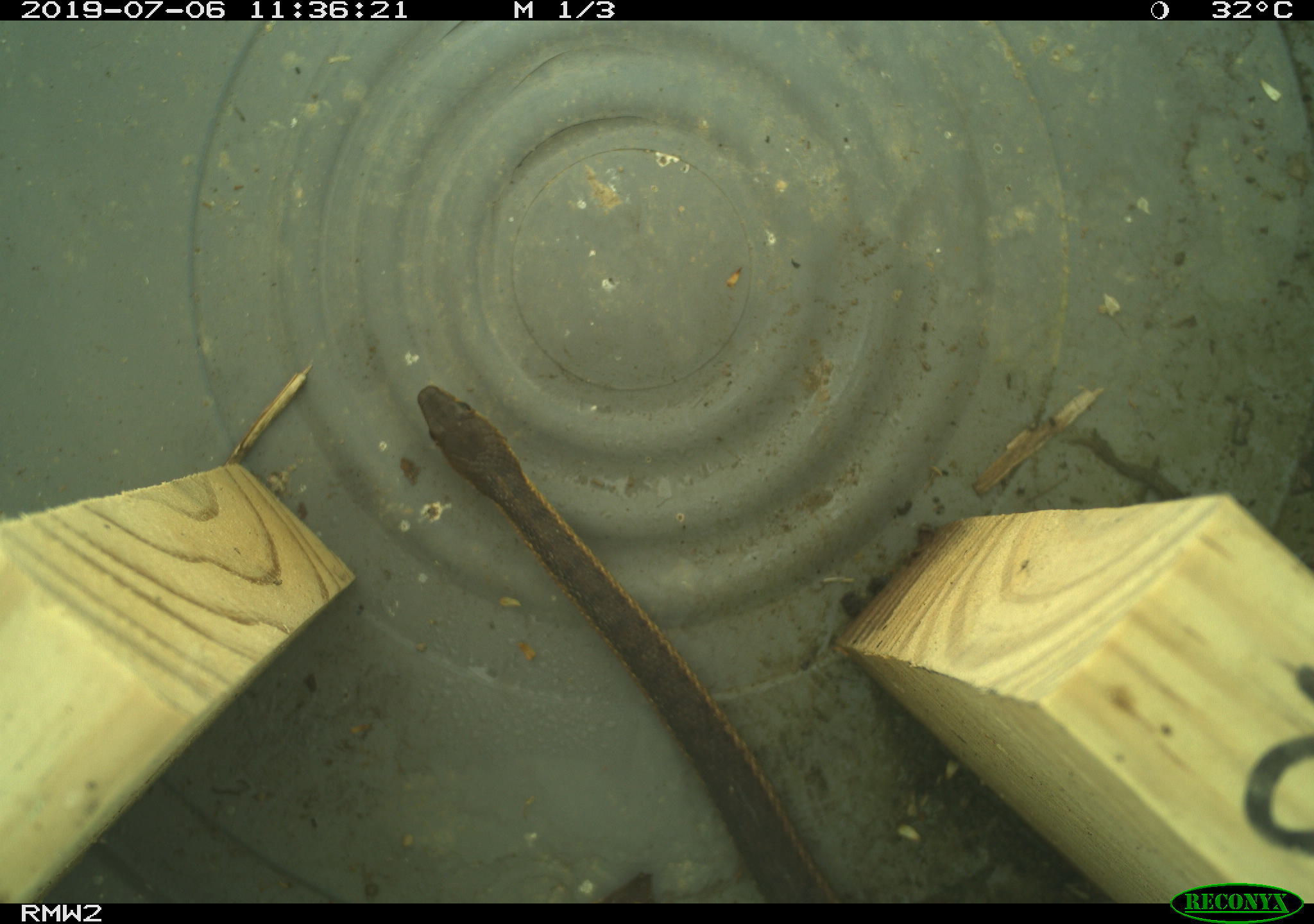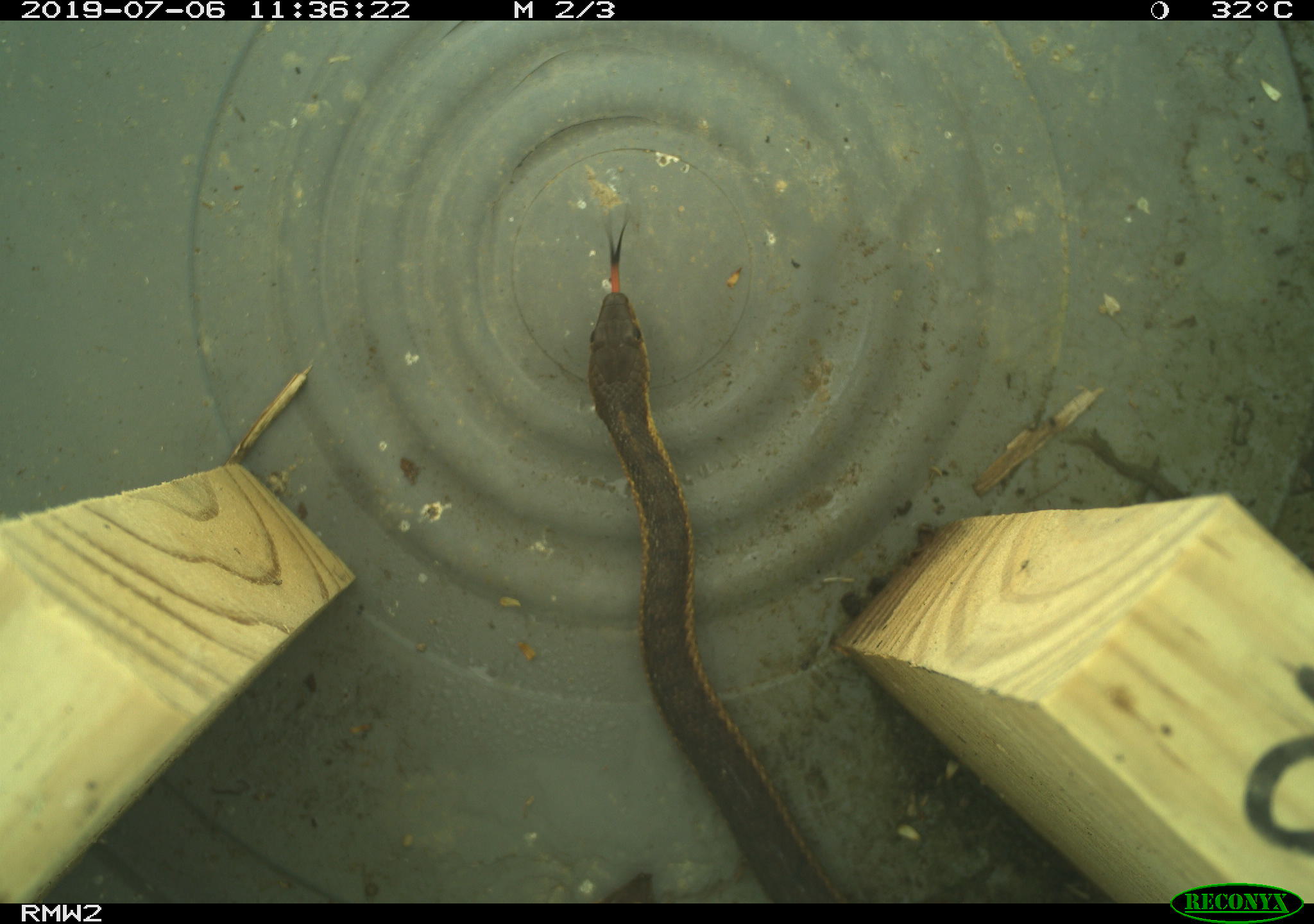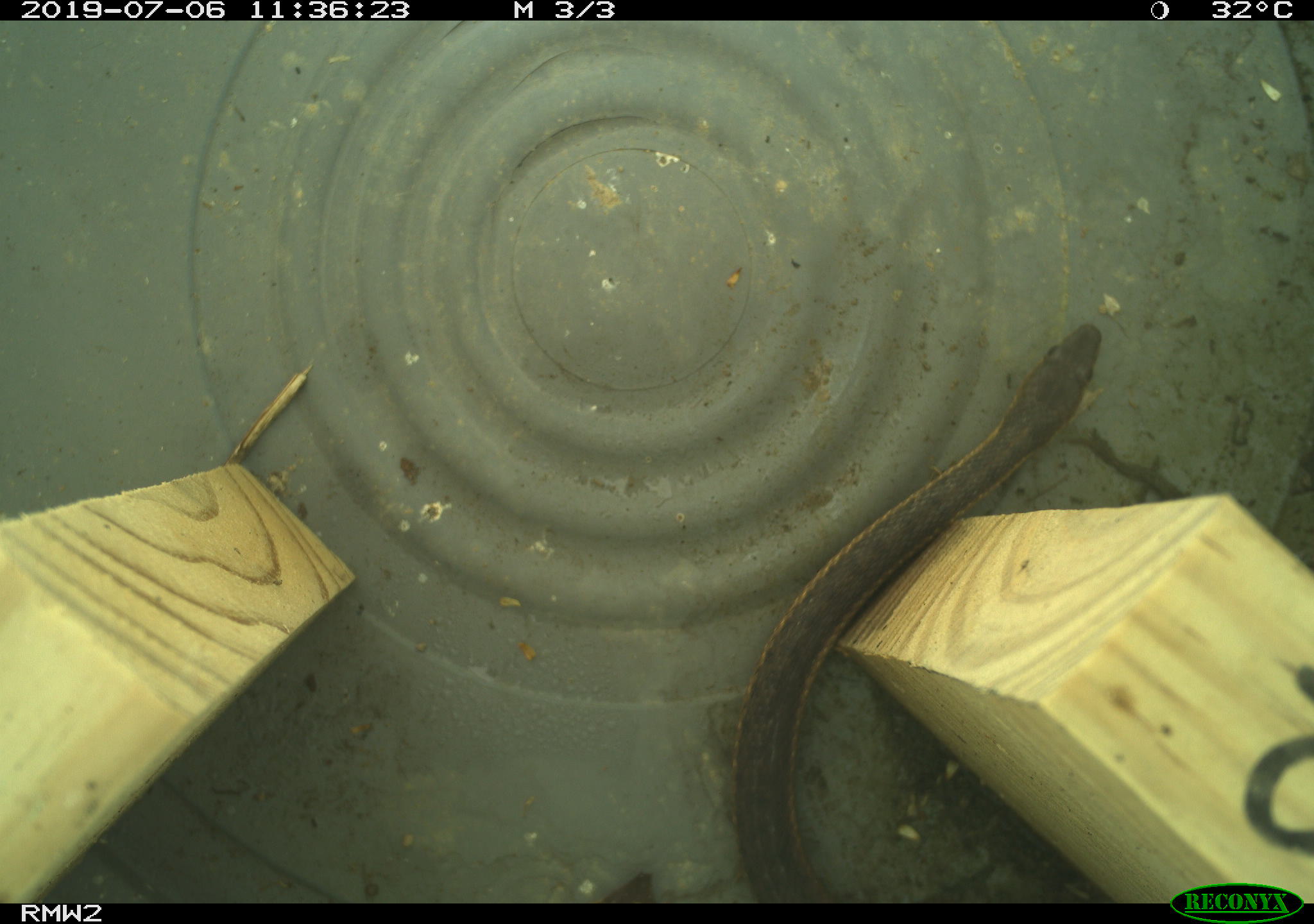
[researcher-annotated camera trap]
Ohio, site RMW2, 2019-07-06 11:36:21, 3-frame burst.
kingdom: Animalia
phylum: Chordata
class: Reptilia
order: Squamata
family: Colubridae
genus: Thamnophis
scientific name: Thamnophis sirtalis sirtalis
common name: eastern gartersnake